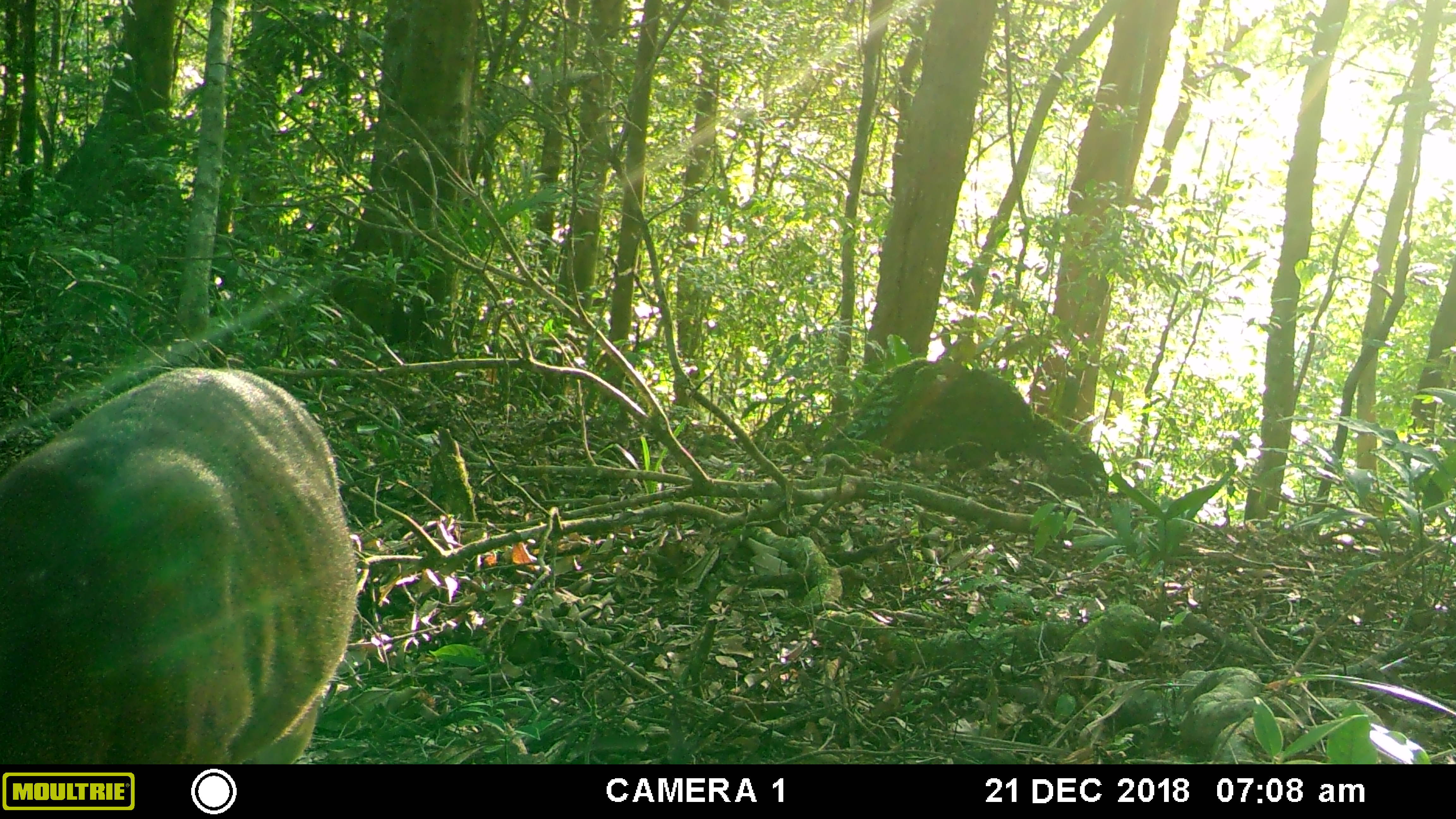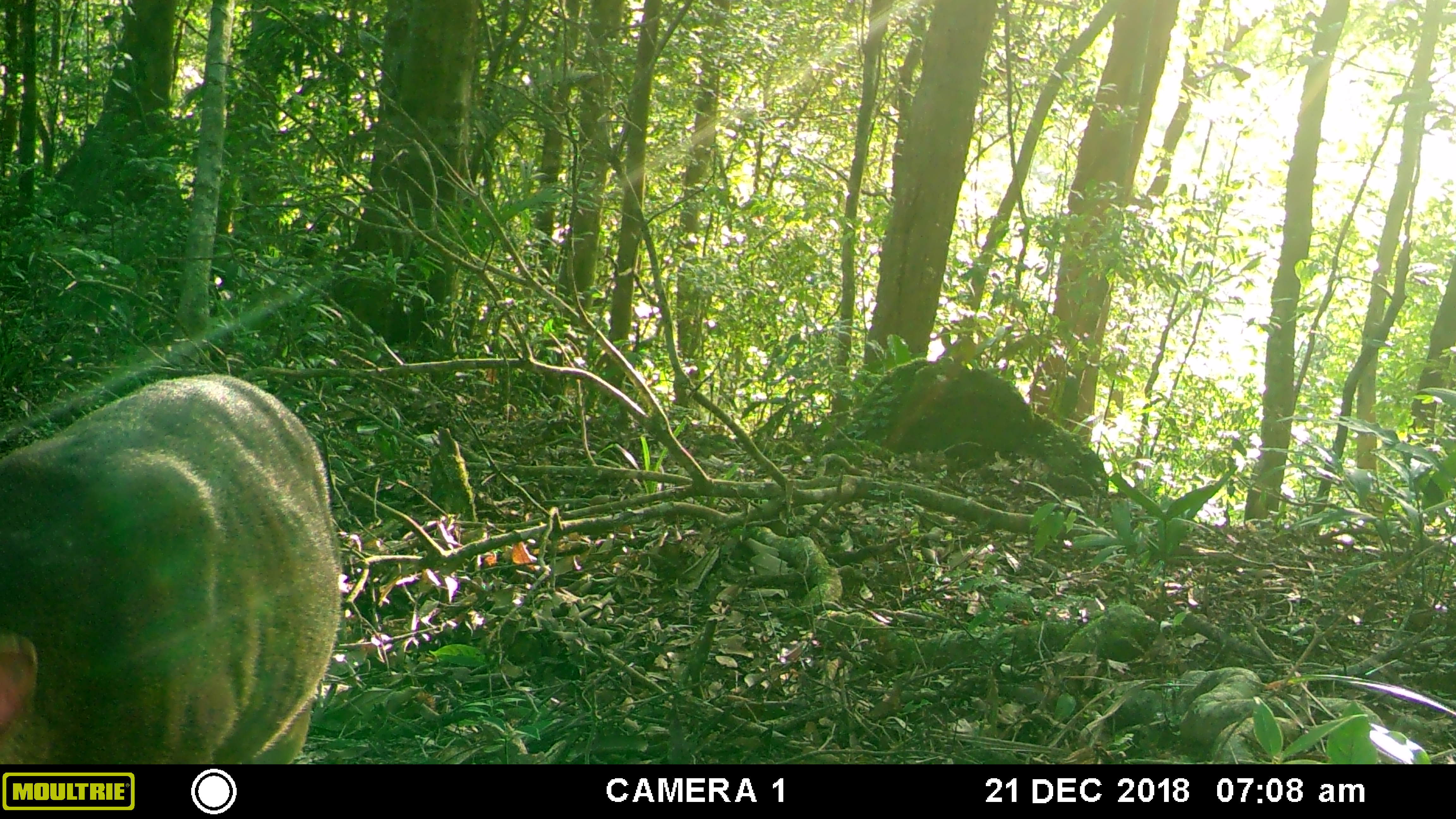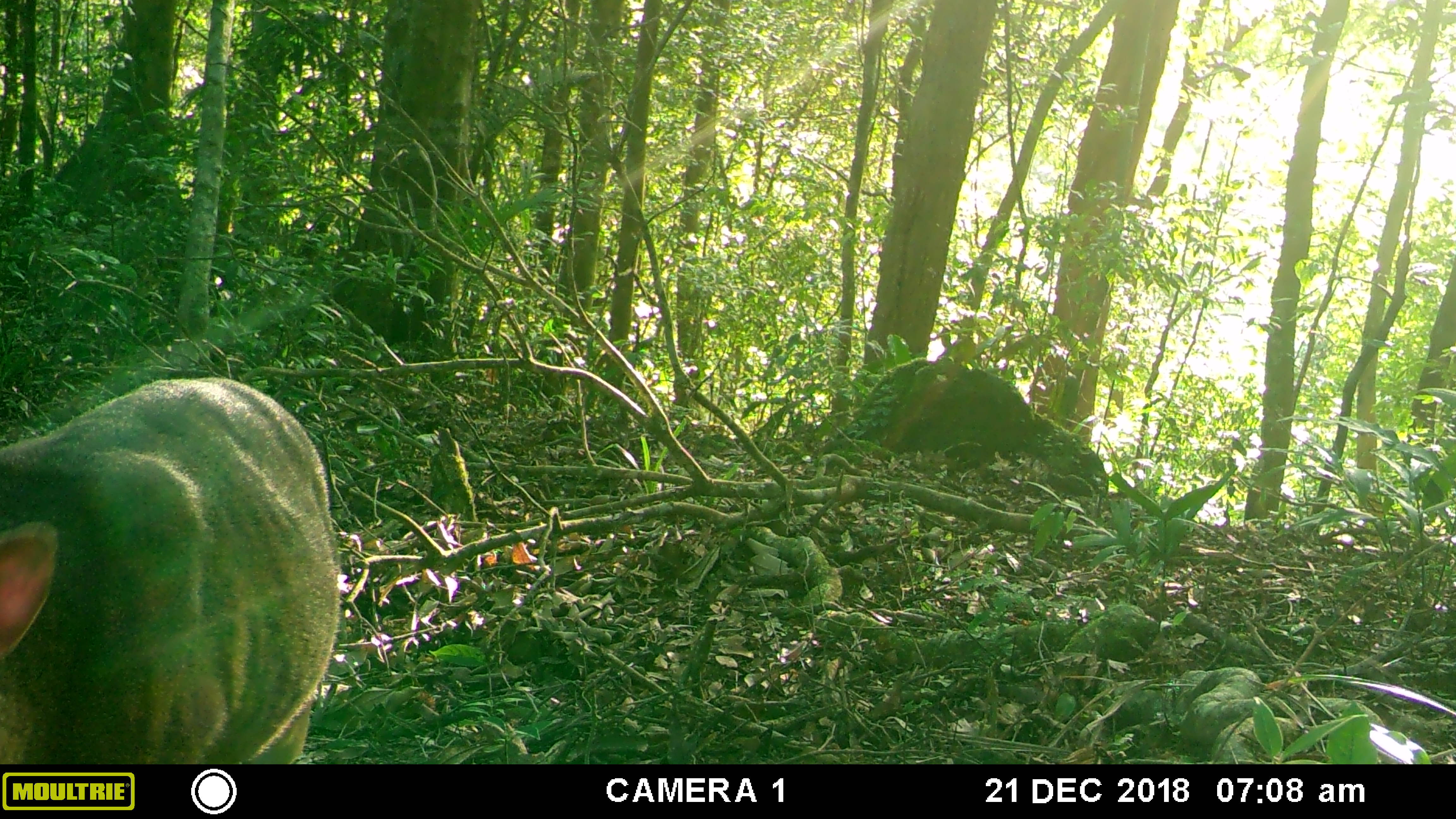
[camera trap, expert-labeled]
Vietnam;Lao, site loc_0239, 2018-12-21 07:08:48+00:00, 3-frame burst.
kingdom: Animalia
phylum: Chordata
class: Mammalia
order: Artiodactyla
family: Cervidae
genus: Muntiacus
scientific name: Muntiacus vuquangensis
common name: large-antlered muntjac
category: large antlered muntjac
Large antlered muntjac (large-antlered muntjac) (Muntiacus vuquangensis). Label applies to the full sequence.